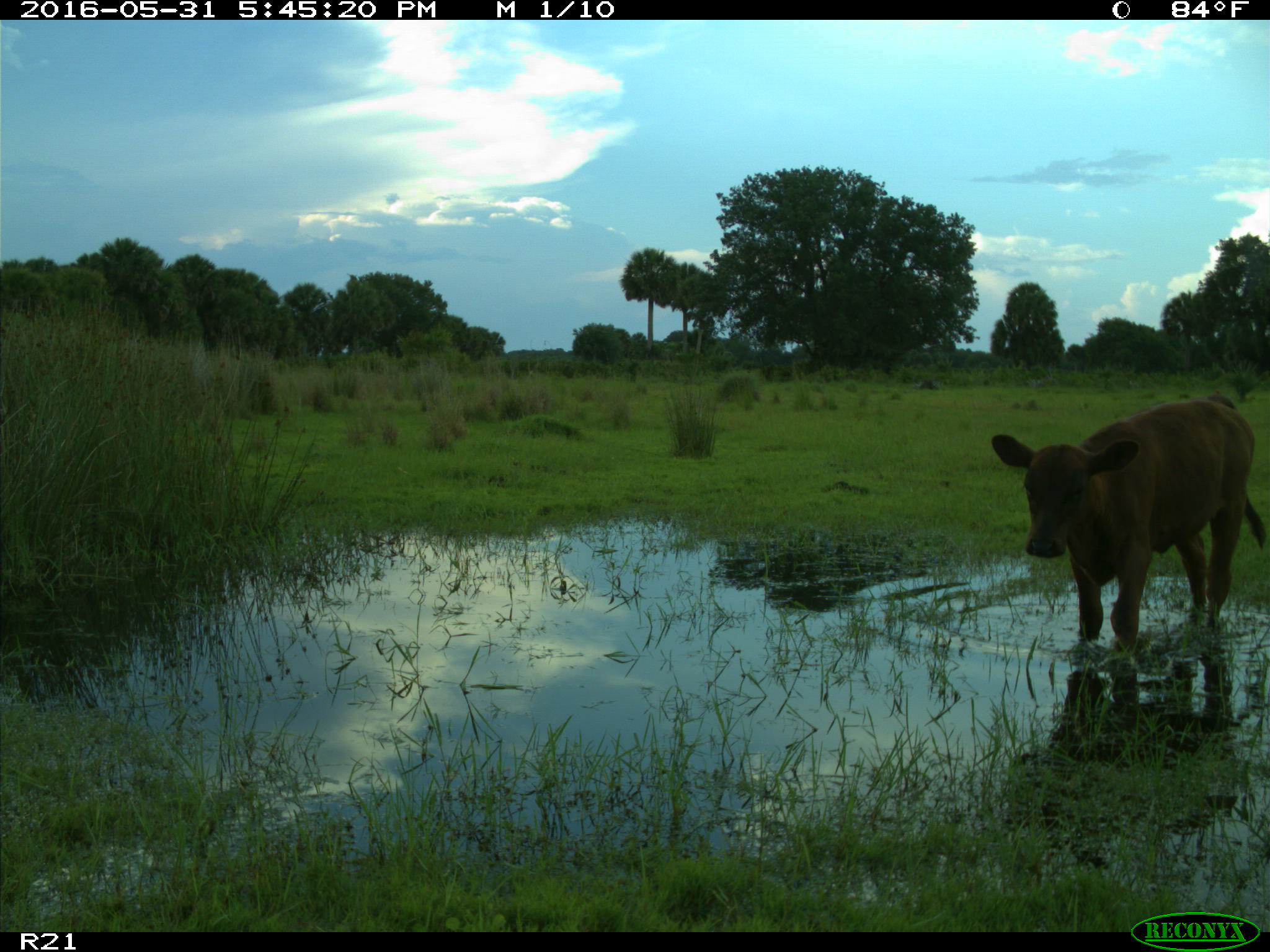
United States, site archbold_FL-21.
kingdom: Animalia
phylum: Chordata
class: Mammalia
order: Artiodactyla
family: Bovidae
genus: Bos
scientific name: Bos taurus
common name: domestic cow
Bos taurus (domestic cow).